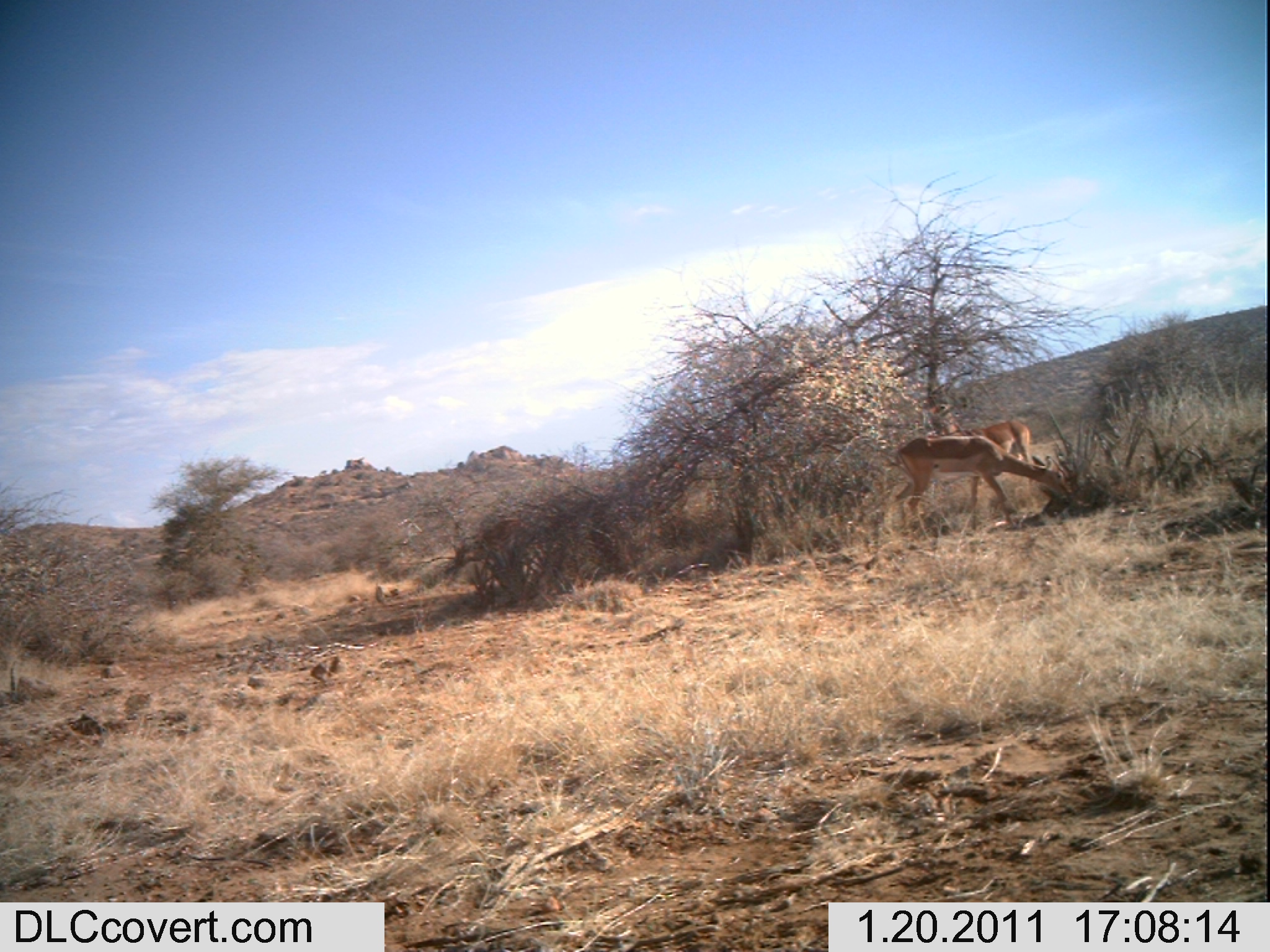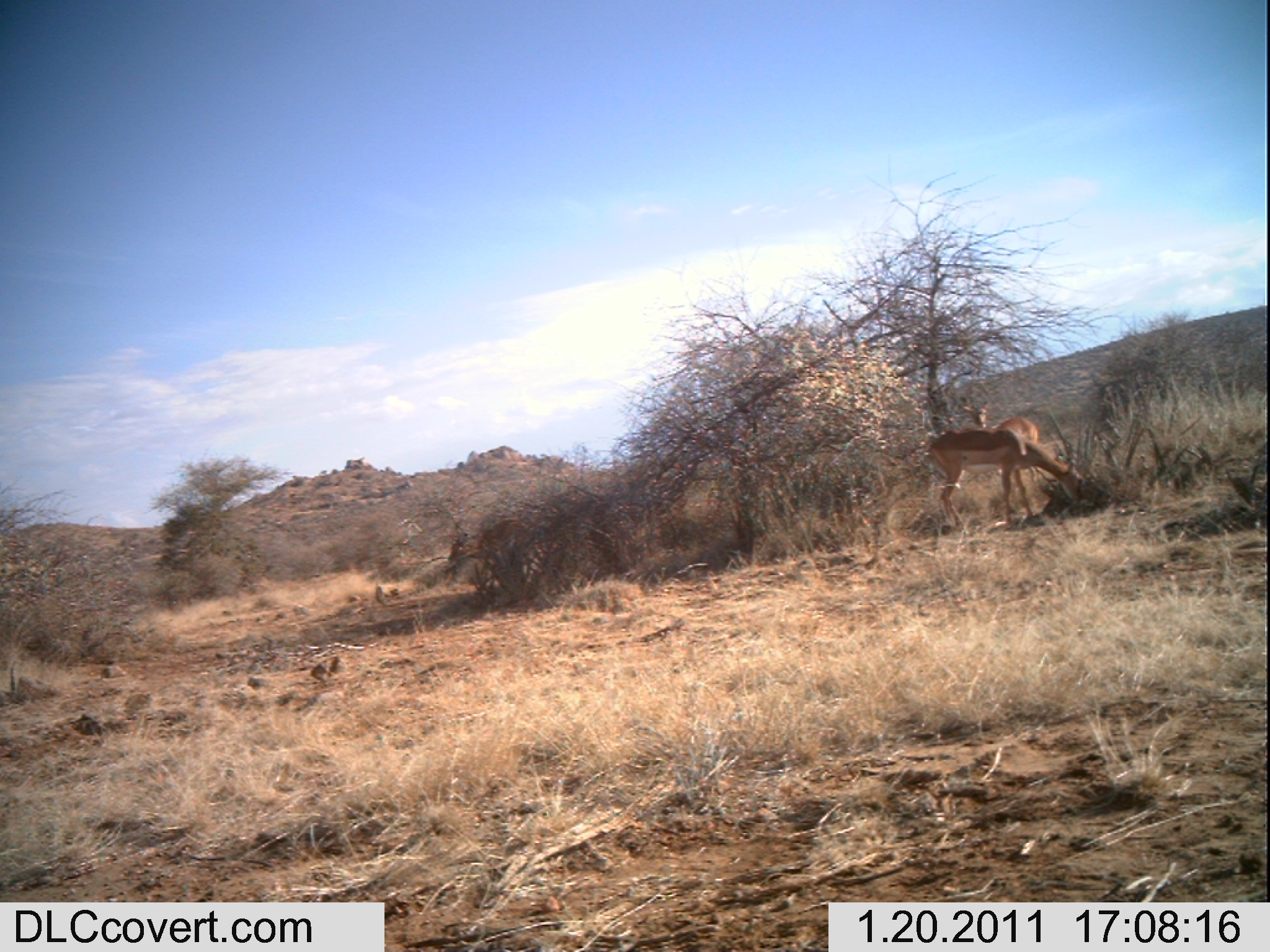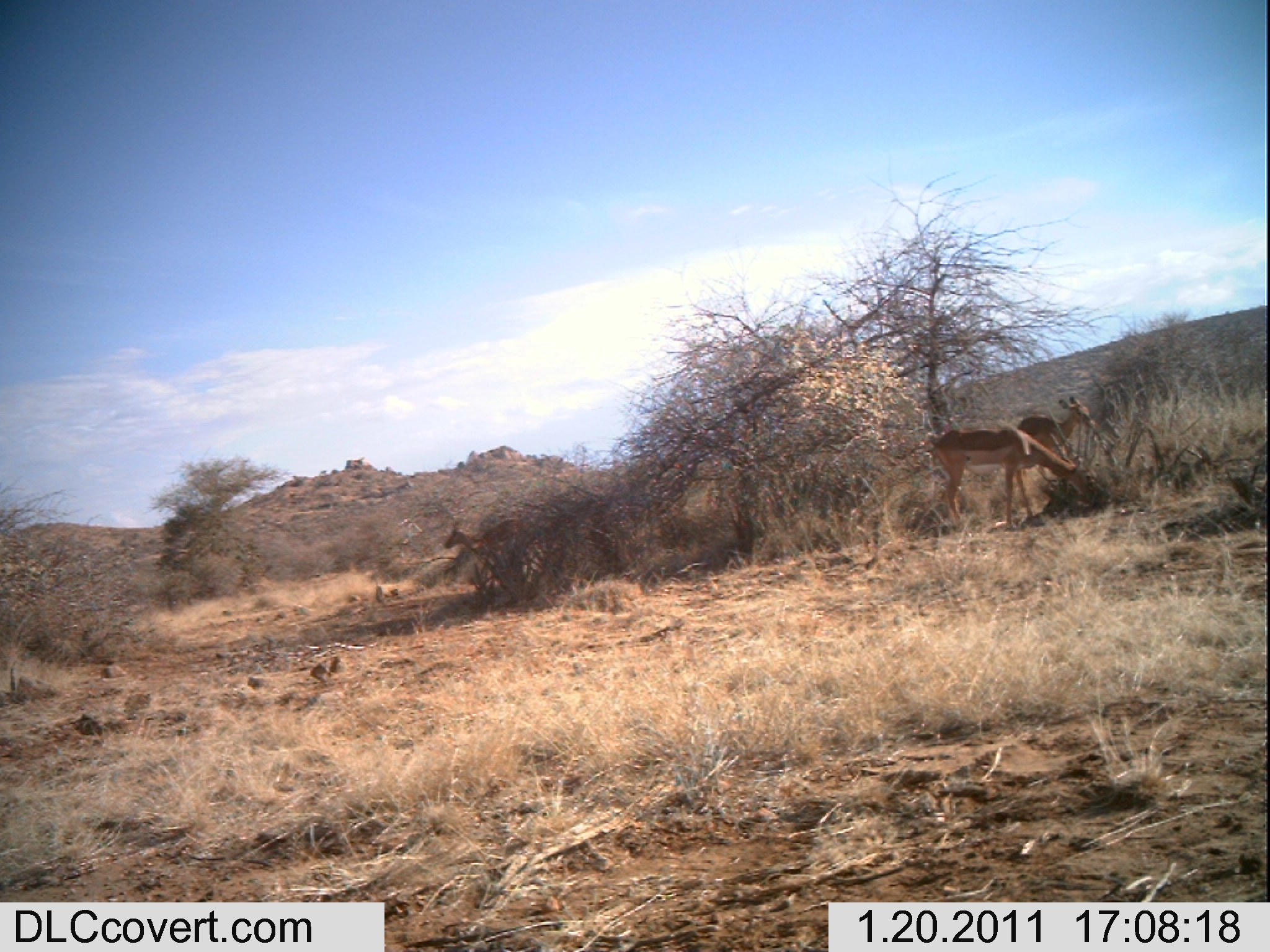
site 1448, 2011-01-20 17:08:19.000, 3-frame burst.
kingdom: Animalia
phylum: Chordata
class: Mammalia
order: Artiodactyla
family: Bovidae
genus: Aepyceros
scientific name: Aepyceros melampus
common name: impala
Aepyceros melampus (impala), count 2.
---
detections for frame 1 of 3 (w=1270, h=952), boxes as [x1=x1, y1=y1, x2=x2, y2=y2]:
aepyceros melampus: [x1=893, y1=433, x2=1074, y2=530]; [x1=926, y1=395, x2=1044, y2=511]; [x1=451, y1=517, x2=542, y2=585]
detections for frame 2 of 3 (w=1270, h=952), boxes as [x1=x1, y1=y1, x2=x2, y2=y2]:
aepyceros melampus: [x1=925, y1=427, x2=1085, y2=528]; [x1=447, y1=517, x2=546, y2=586]; [x1=962, y1=400, x2=1040, y2=482]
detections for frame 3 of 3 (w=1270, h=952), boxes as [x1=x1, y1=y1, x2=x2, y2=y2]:
aepyceros melampus: [x1=930, y1=425, x2=1097, y2=529]; [x1=1012, y1=396, x2=1096, y2=488]; [x1=444, y1=518, x2=539, y2=577]